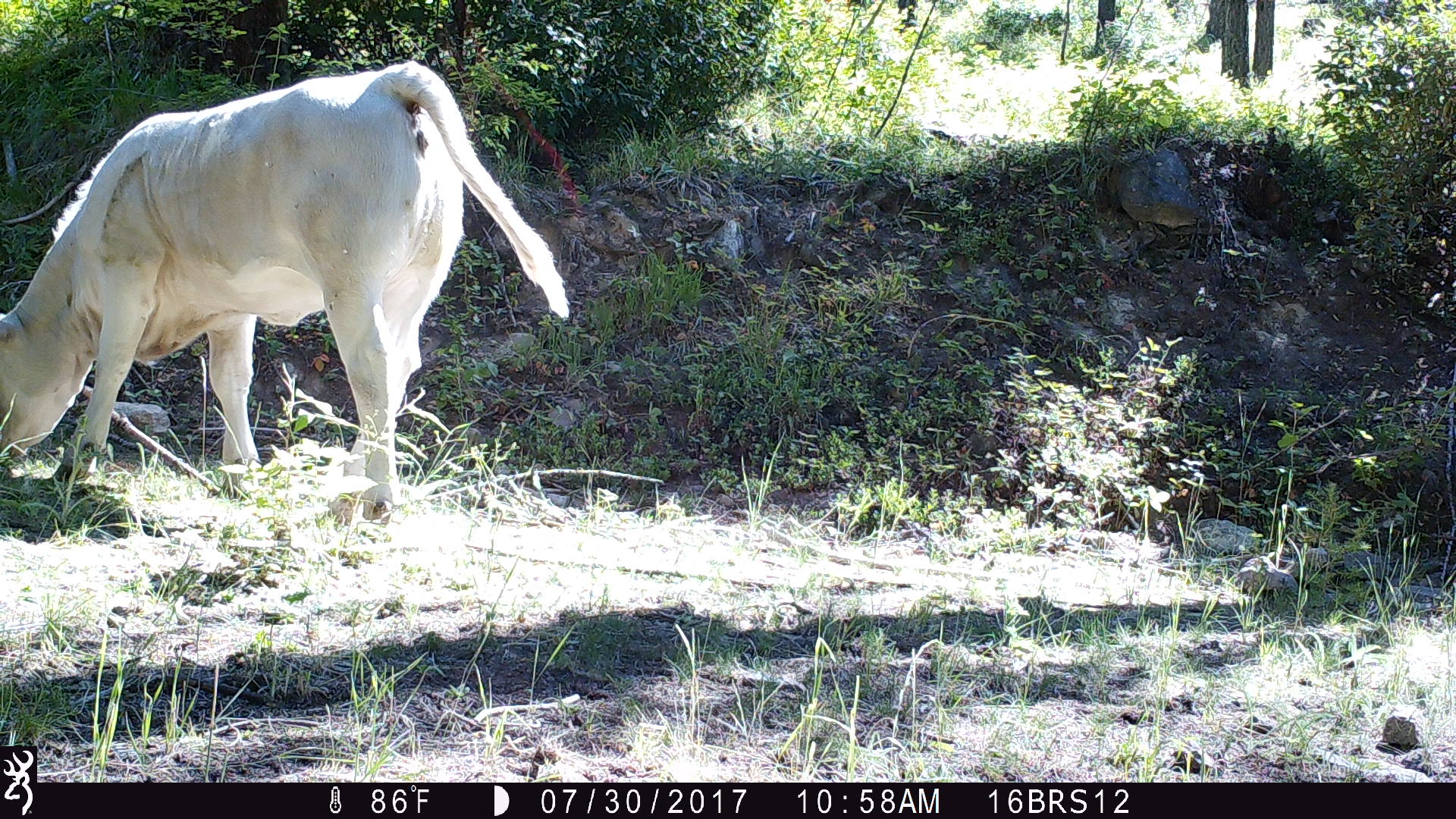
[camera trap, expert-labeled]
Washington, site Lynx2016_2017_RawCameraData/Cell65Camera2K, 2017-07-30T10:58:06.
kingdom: Animalia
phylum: Chordata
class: Mammalia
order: Artiodactyla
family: Bovidae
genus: Bos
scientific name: Bos taurus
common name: domestic cattle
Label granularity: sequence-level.